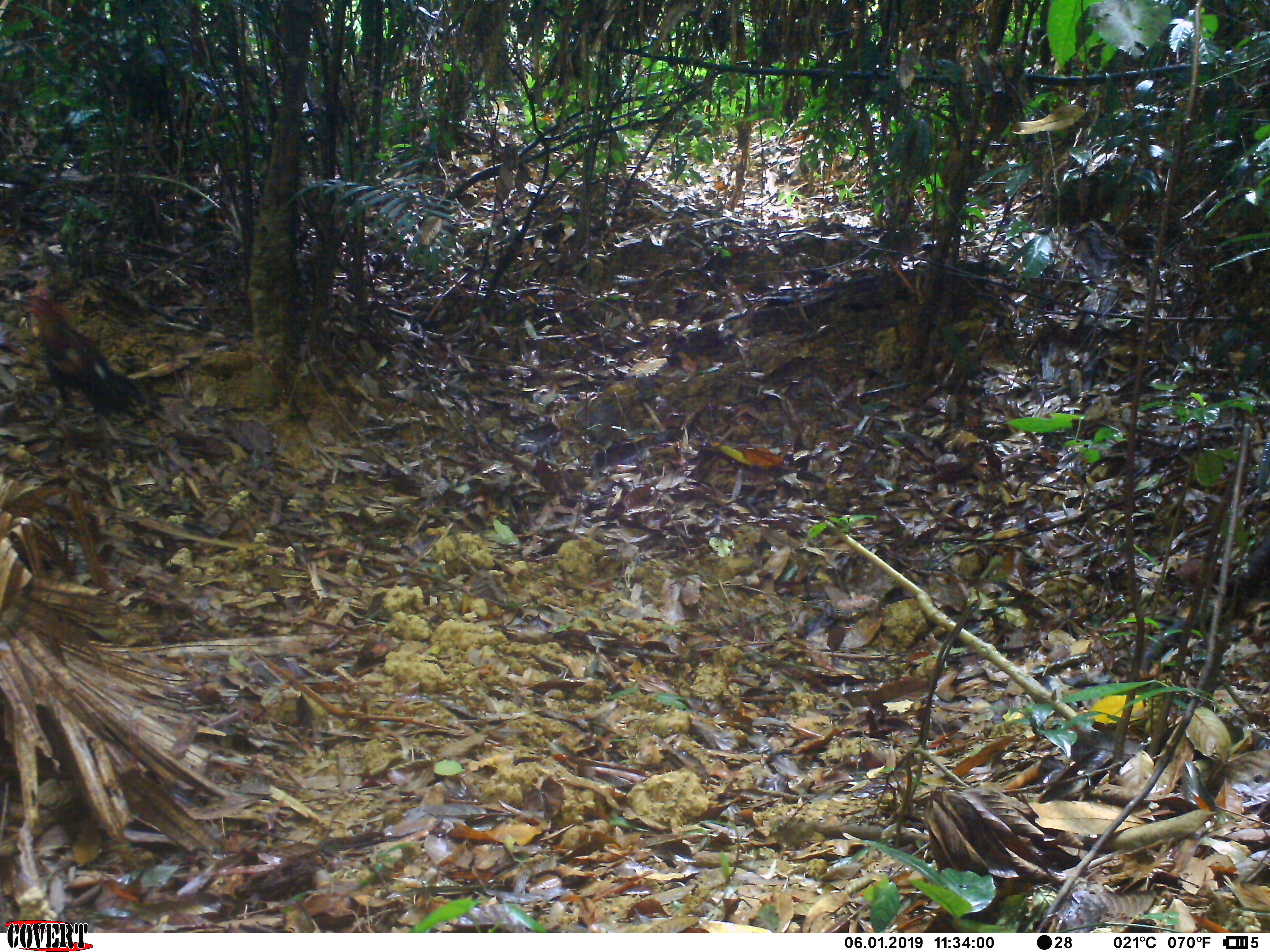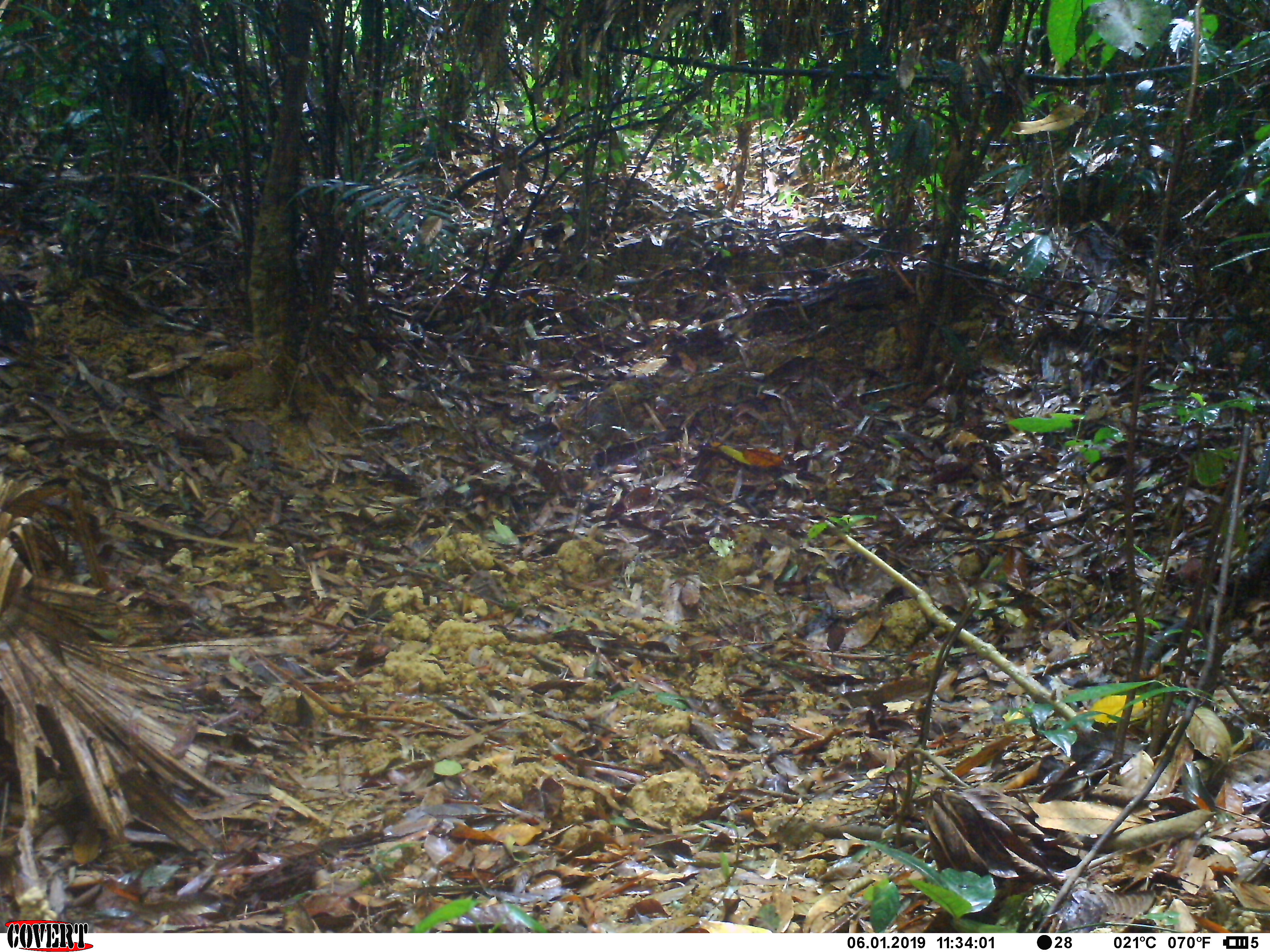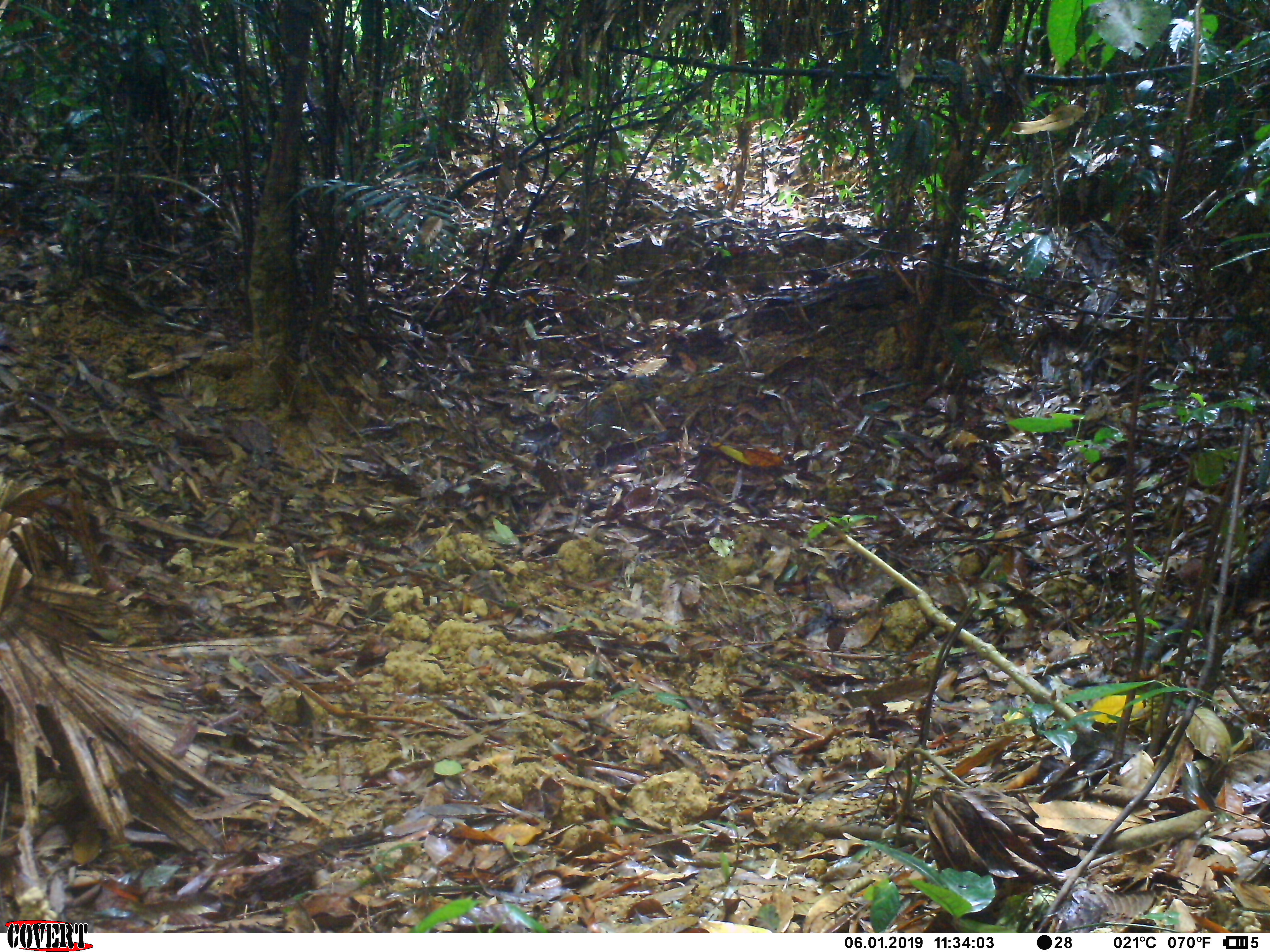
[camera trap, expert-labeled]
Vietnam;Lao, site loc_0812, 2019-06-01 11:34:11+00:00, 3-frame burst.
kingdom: Animalia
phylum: Chordata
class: Aves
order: Galliformes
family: Phasianidae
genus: Gallus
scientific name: Gallus gallus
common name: red junglefowl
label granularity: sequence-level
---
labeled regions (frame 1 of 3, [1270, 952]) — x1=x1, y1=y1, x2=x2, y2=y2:
red junglefowl: x1=4, y1=284, x2=149, y2=419